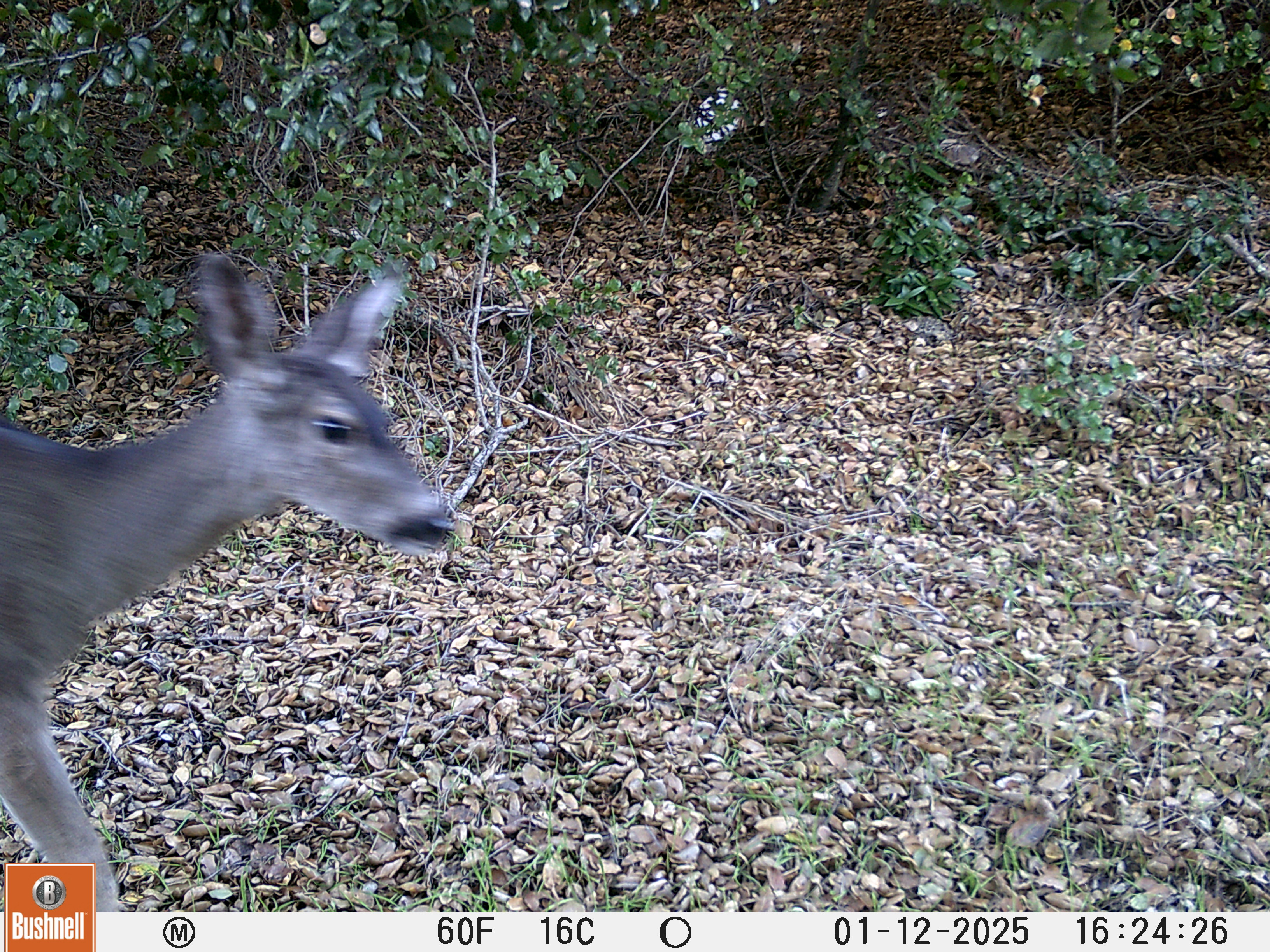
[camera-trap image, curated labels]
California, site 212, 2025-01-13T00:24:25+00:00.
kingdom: Animalia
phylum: Chordata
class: Mammalia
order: Artiodactyla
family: Cervidae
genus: Odocoileus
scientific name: Odocoileus hemionus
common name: mule deer